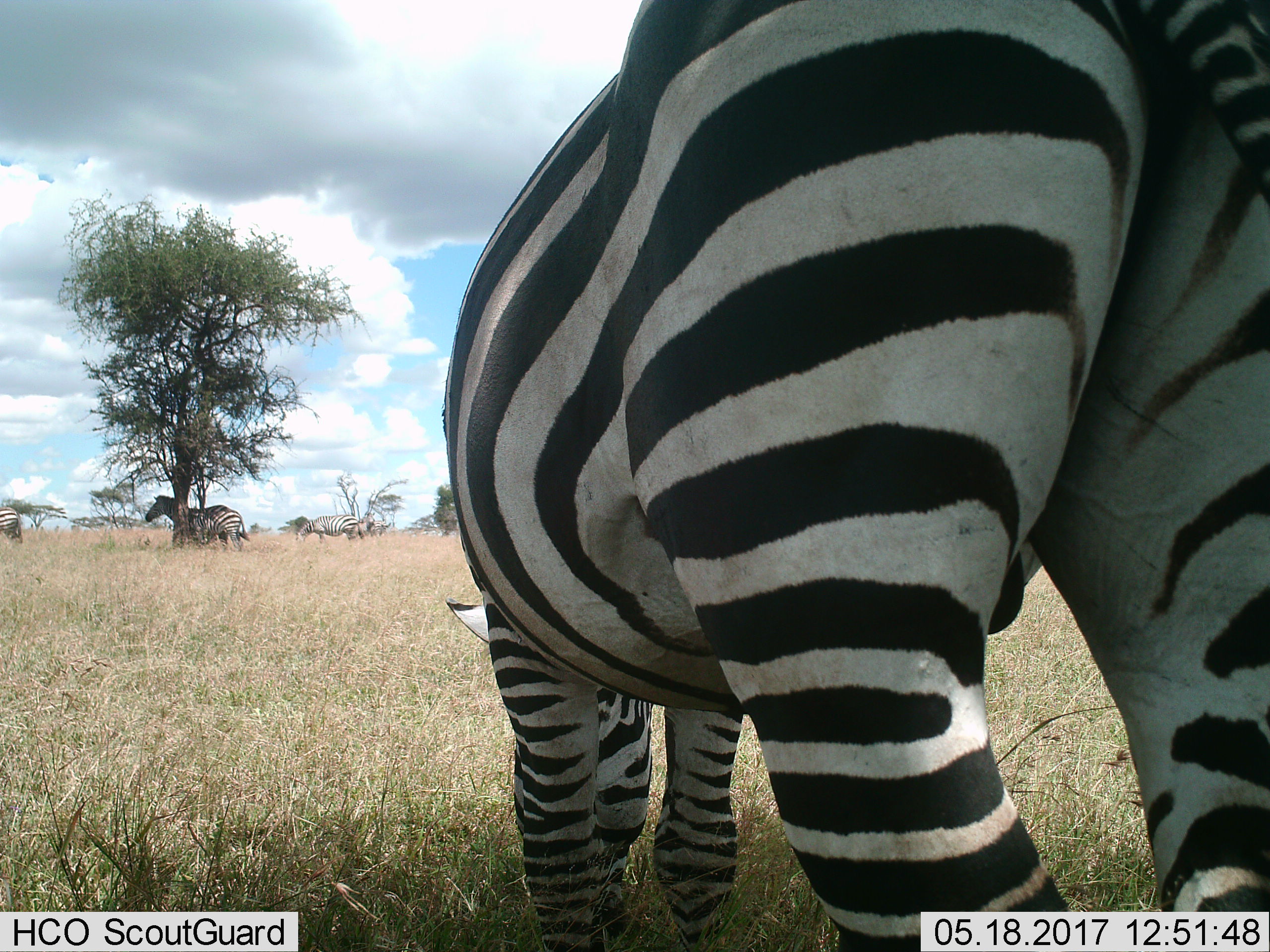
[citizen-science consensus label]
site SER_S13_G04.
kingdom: Animalia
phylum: Chordata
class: Mammalia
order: Perissodactyla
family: Equidae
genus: Equus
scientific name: Equus quagga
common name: plains zebra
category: zebraplains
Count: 5.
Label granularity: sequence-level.